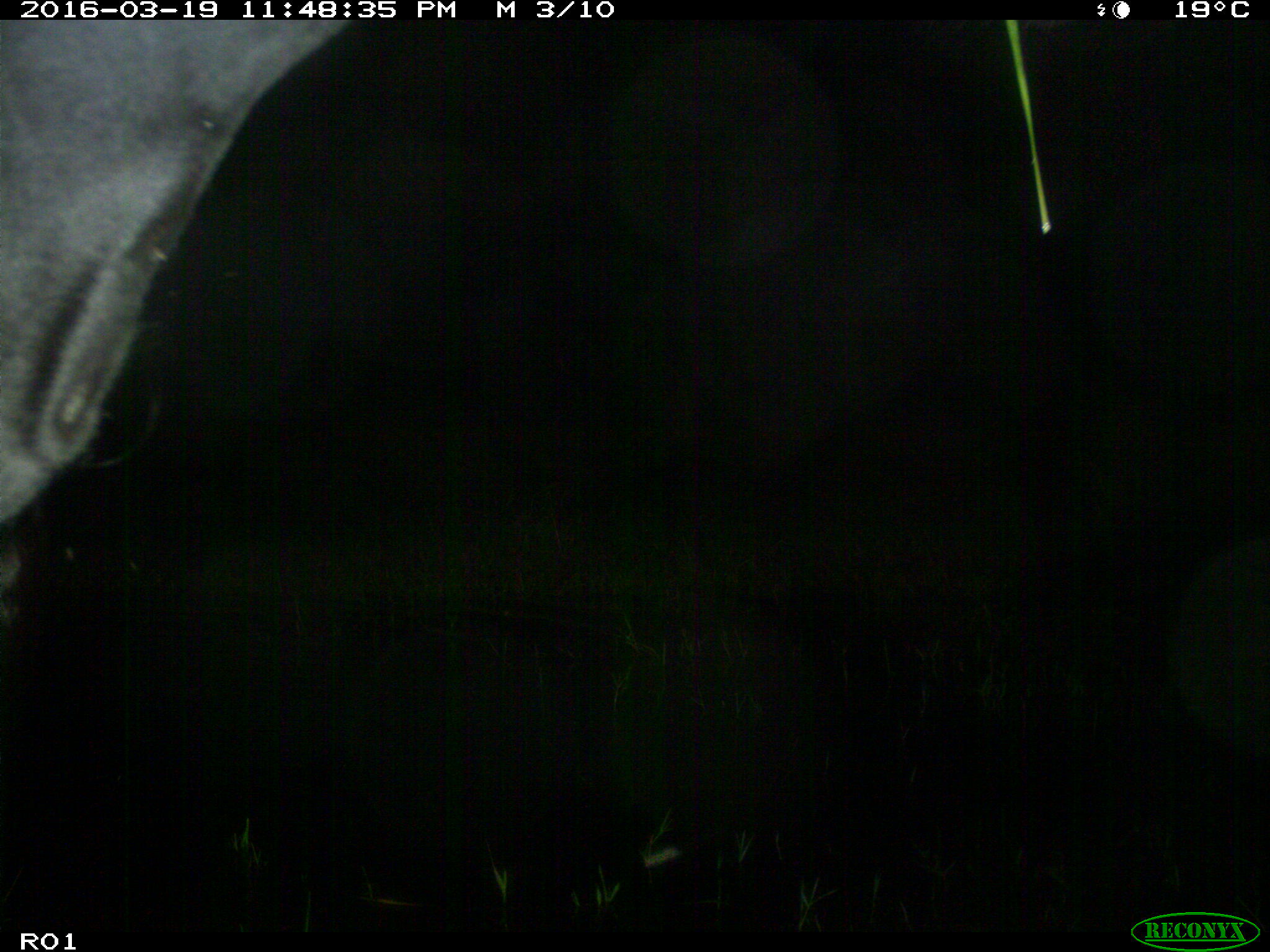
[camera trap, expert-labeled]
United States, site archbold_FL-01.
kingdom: Animalia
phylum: Chordata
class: Mammalia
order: Artiodactyla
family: Bovidae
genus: Bos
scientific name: Bos taurus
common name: domestic cow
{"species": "Bos taurus (domestic cow)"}